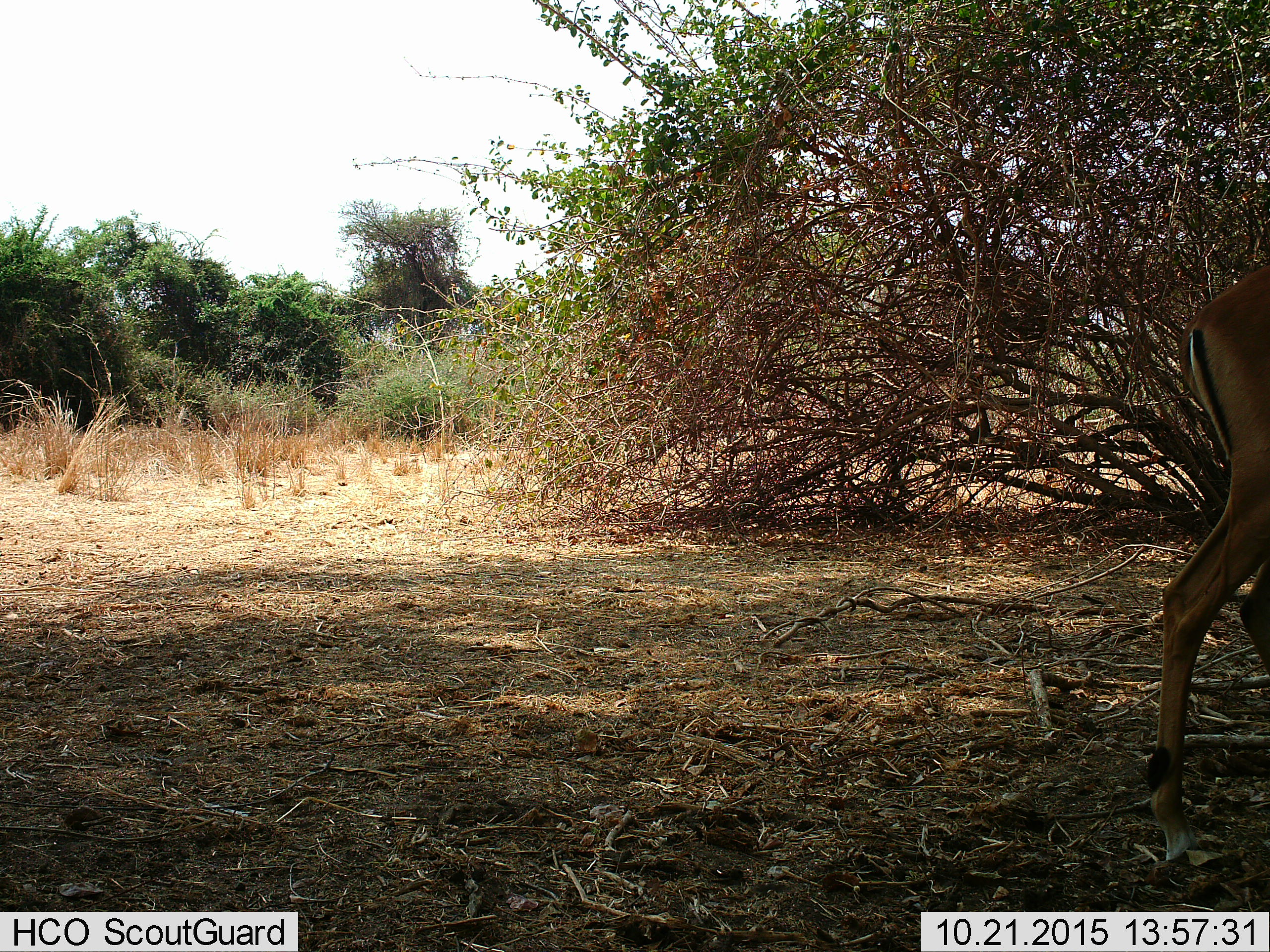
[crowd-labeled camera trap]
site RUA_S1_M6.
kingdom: Animalia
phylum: Chordata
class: Mammalia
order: Artiodactyla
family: Bovidae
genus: Aepyceros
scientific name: Aepyceros melampus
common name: impala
Impala (Aepyceros melampus), count 1. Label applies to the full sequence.